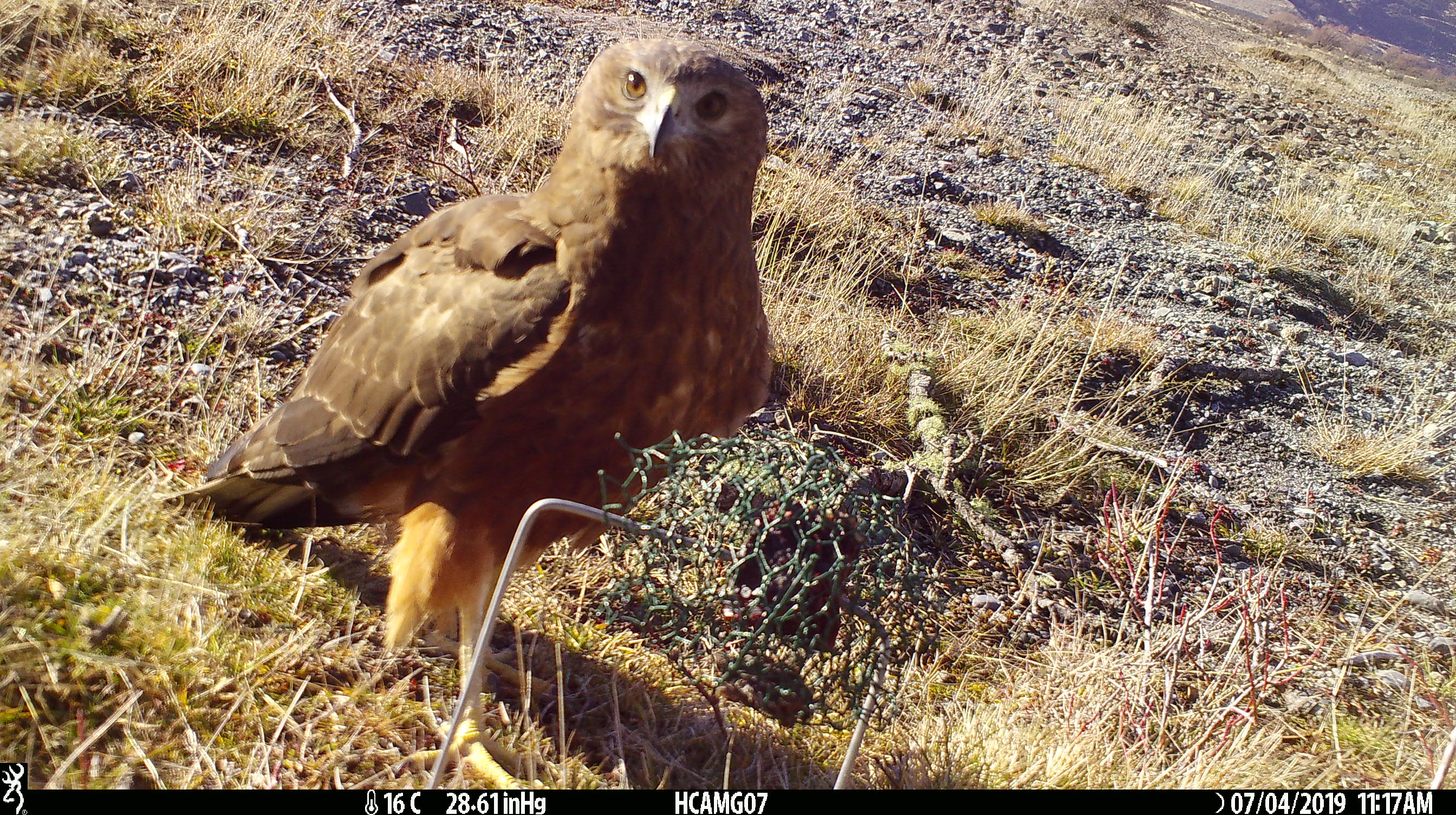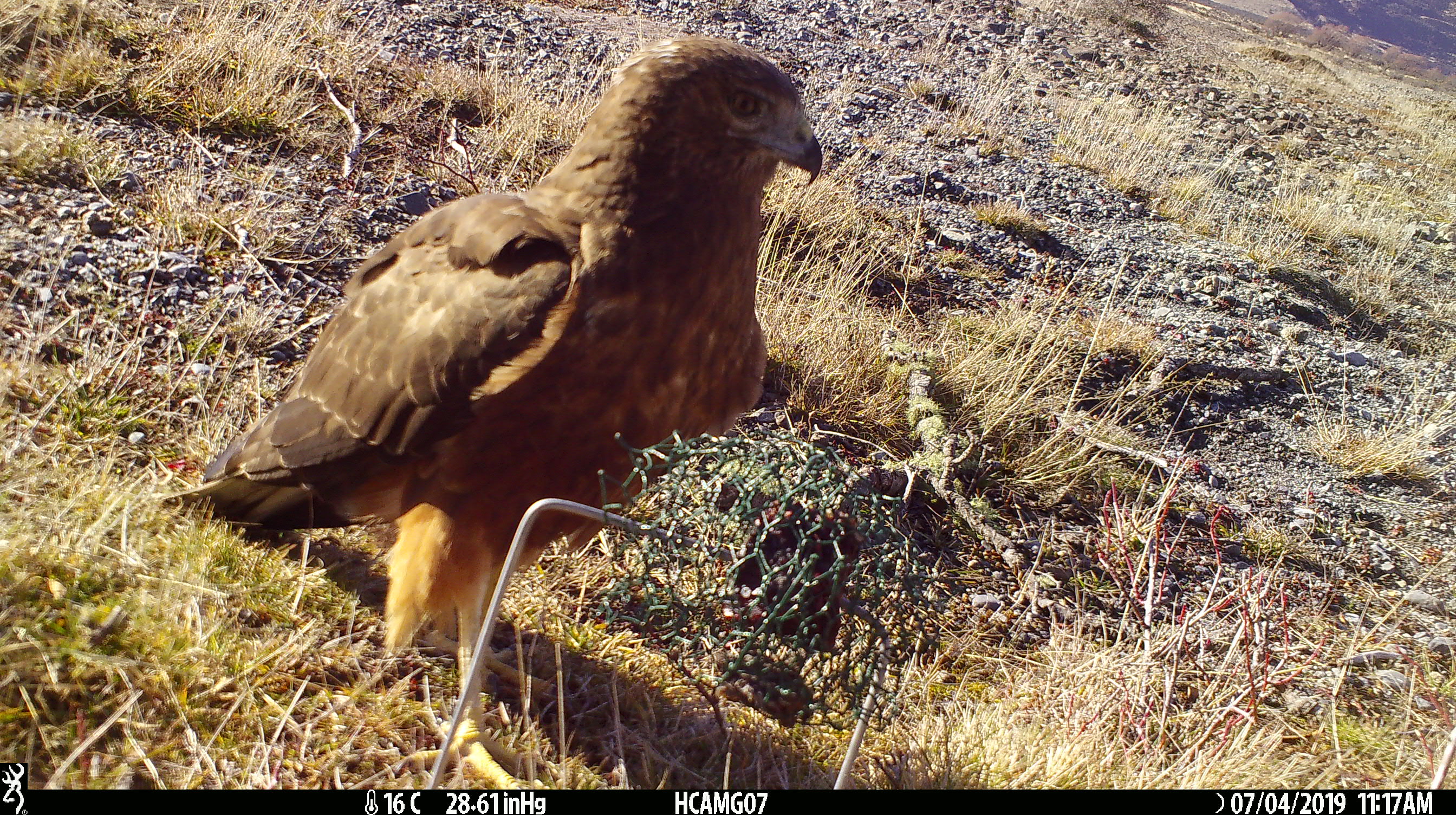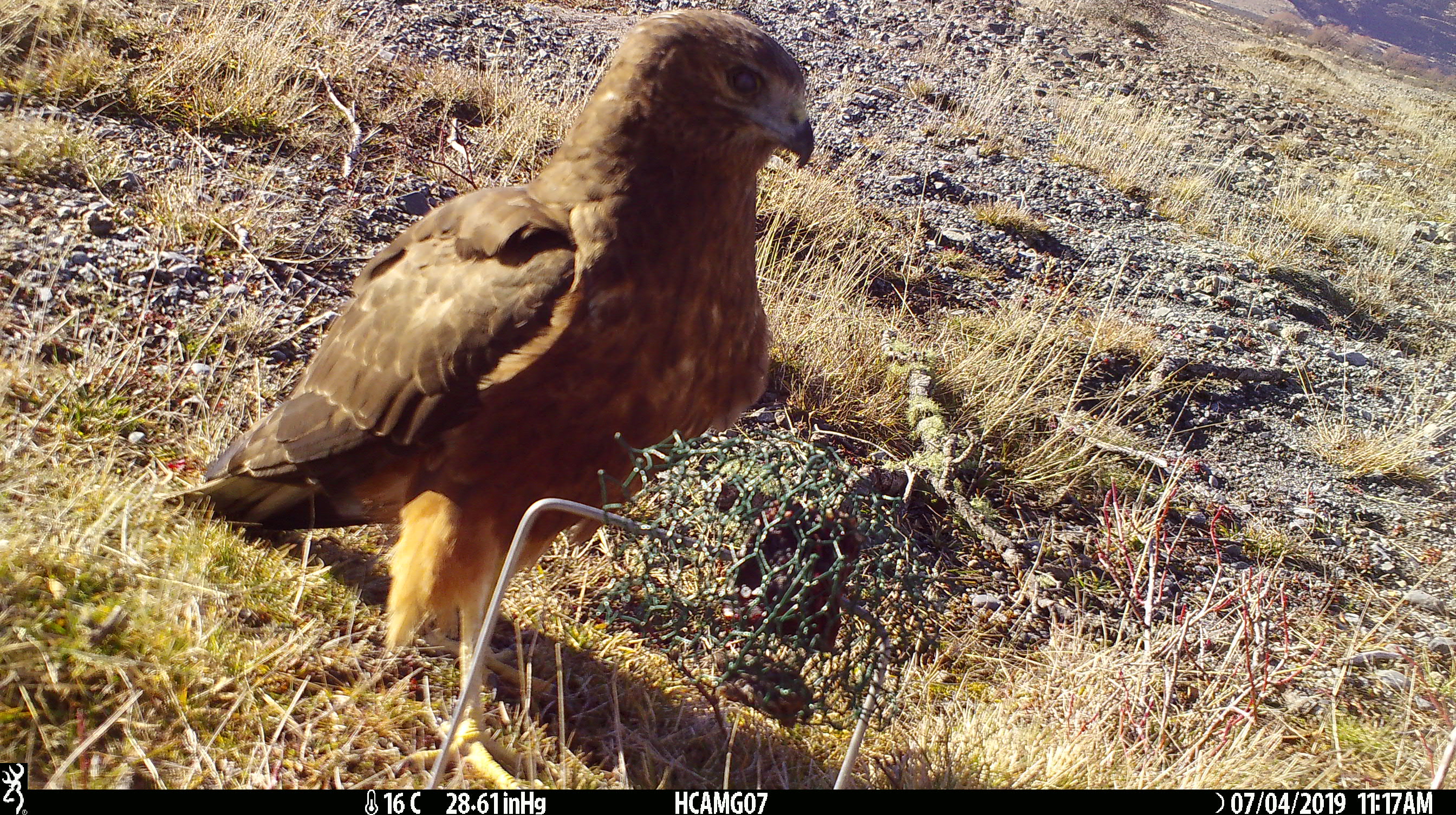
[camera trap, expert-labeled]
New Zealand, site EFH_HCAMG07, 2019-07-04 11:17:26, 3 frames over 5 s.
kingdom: Animalia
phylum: Chordata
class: Aves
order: Accipitriformes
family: Accipitridae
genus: Circus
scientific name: Circus approximans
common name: swamp harrier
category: harrier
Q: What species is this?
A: Harrier (swamp harrier) (Circus approximans).